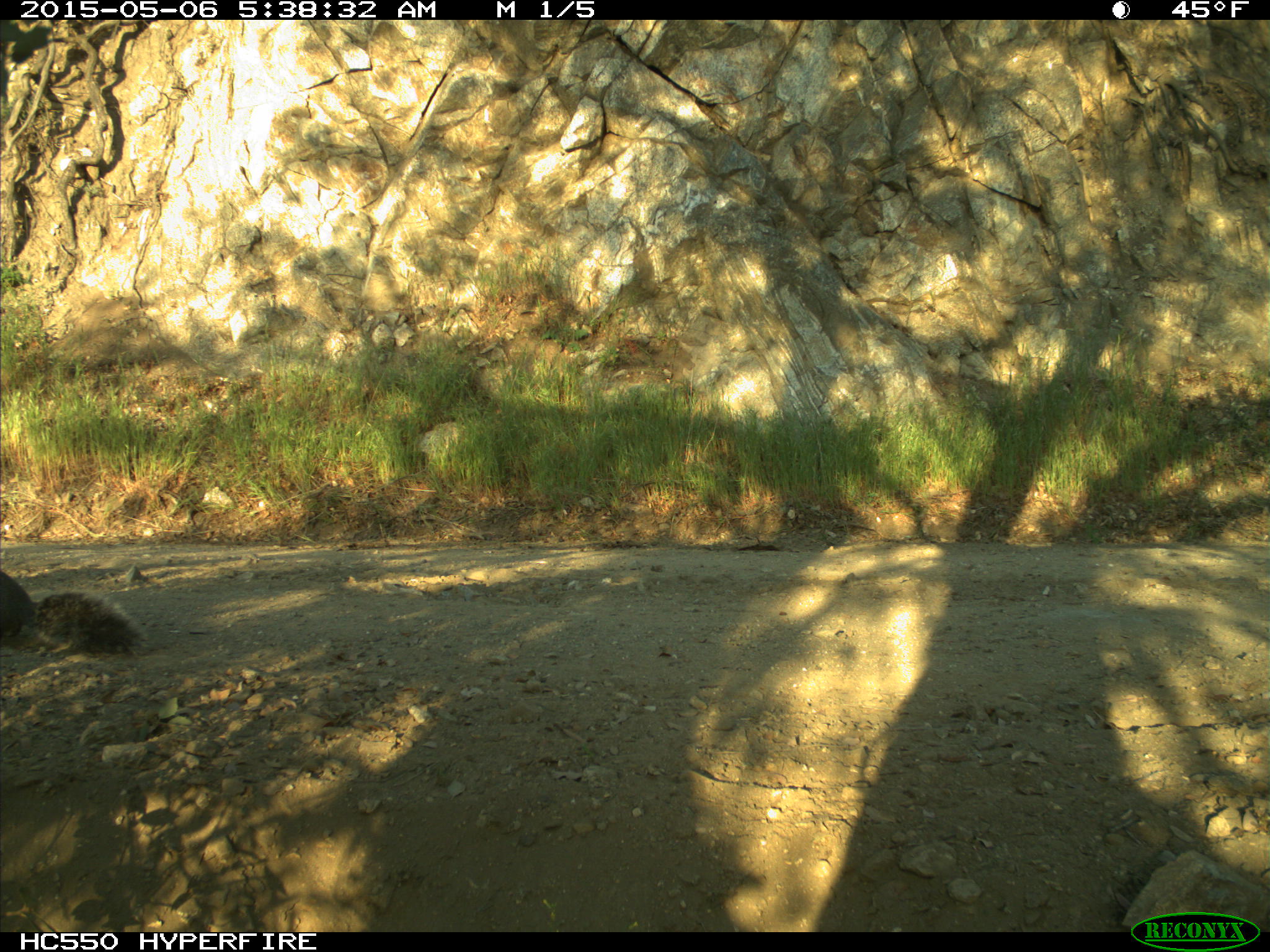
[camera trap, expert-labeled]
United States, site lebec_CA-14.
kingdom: Animalia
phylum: Chordata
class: Mammalia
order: Rodentia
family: Sciuridae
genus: Sciurus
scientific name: Sciurus carolinensis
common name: eastern gray squirrel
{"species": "Sciurus carolinensis (eastern gray squirrel)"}